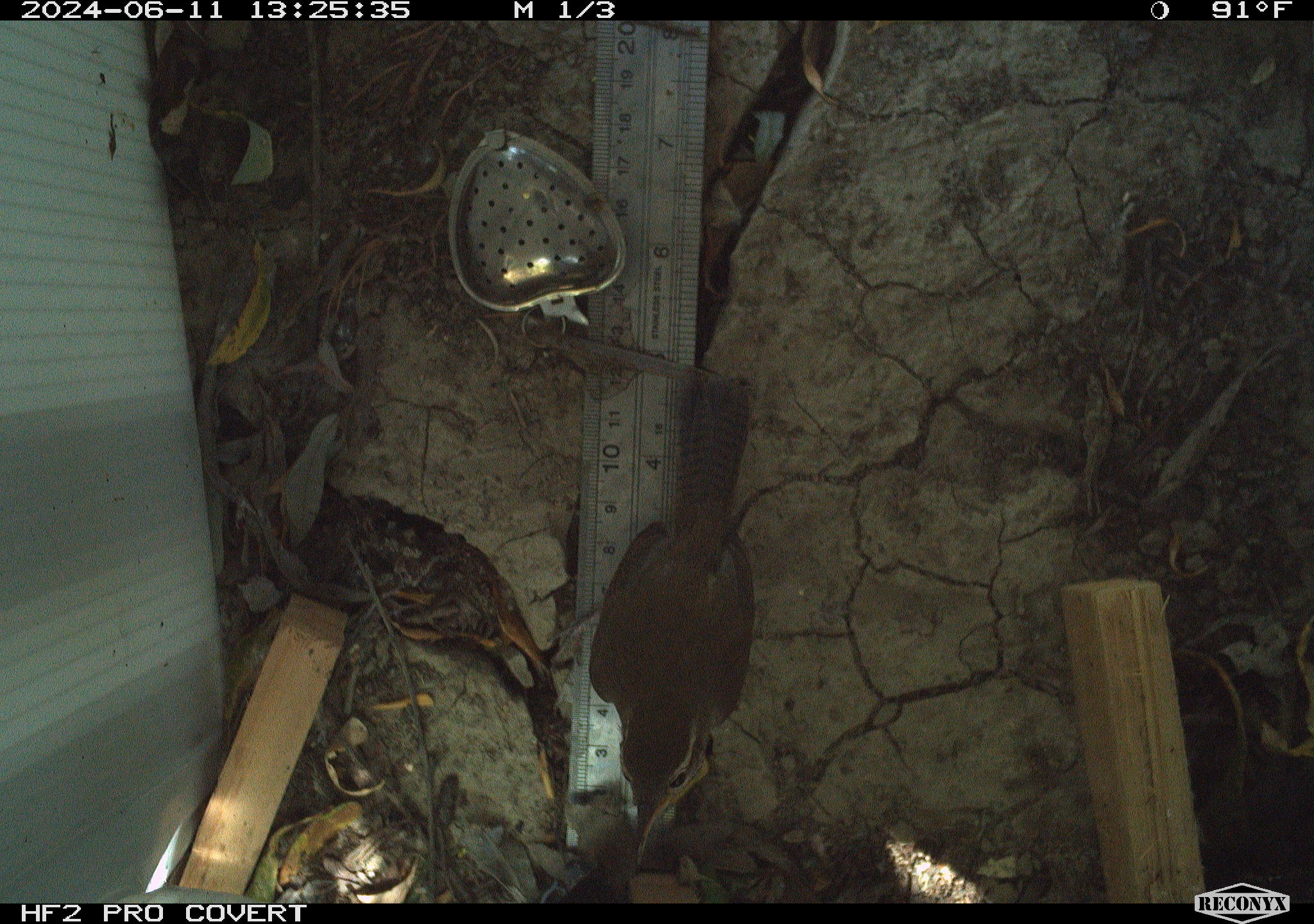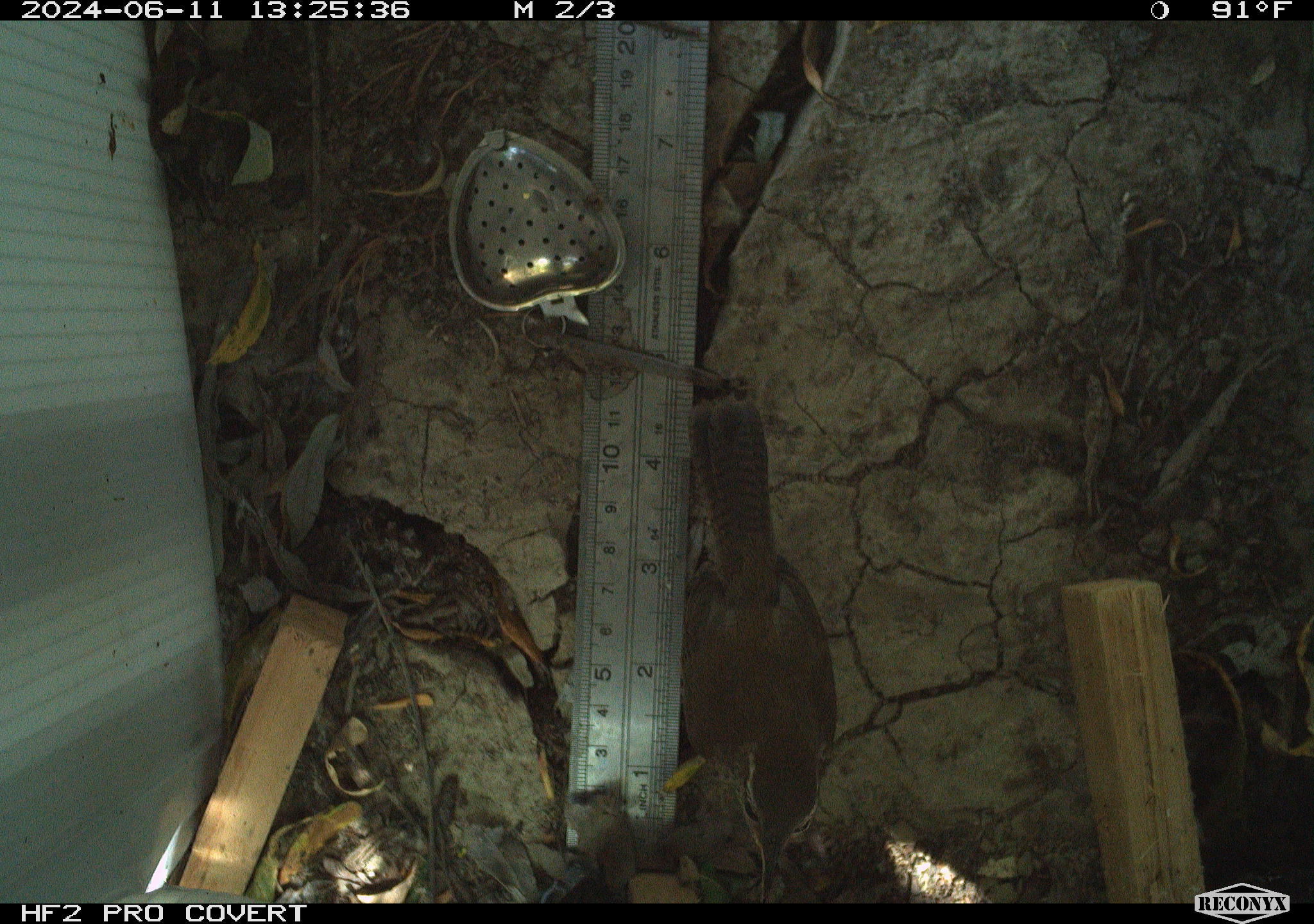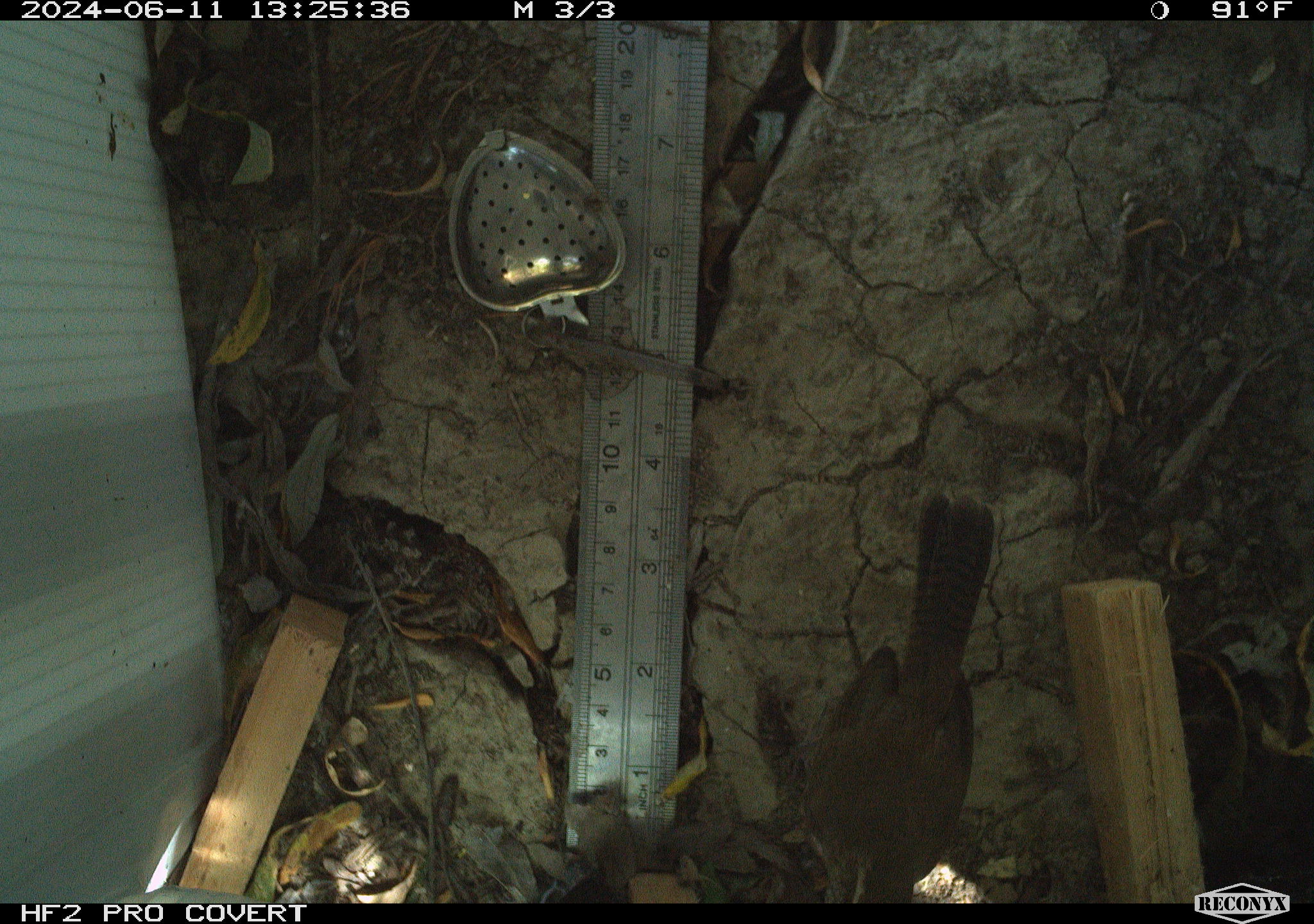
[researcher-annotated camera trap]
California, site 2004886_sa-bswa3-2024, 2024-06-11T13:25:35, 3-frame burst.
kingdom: Animalia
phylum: Chordata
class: Aves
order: Passeriformes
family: Troglodytidae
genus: Thryomanes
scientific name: Thryomanes bewickii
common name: bewick's wren